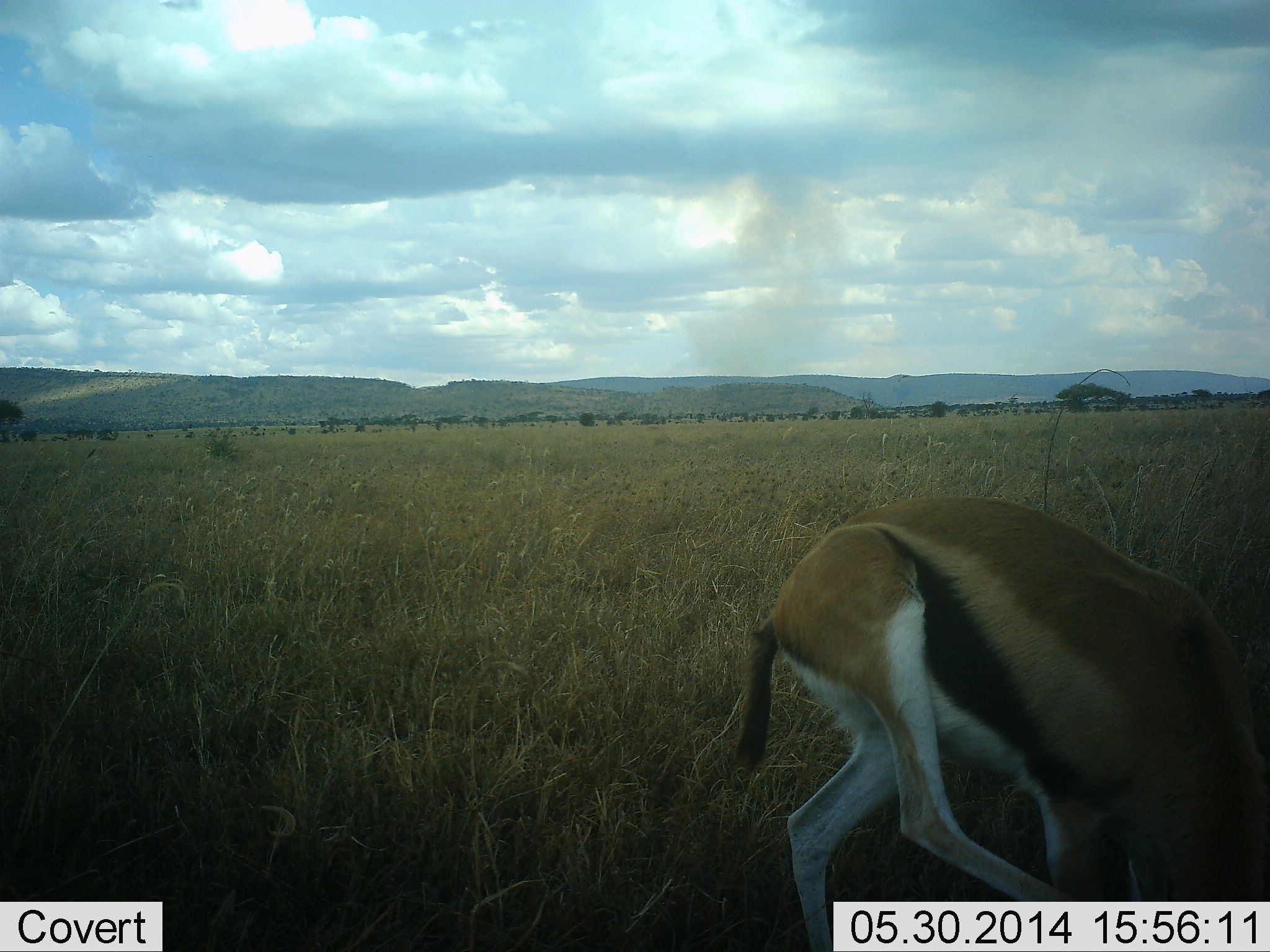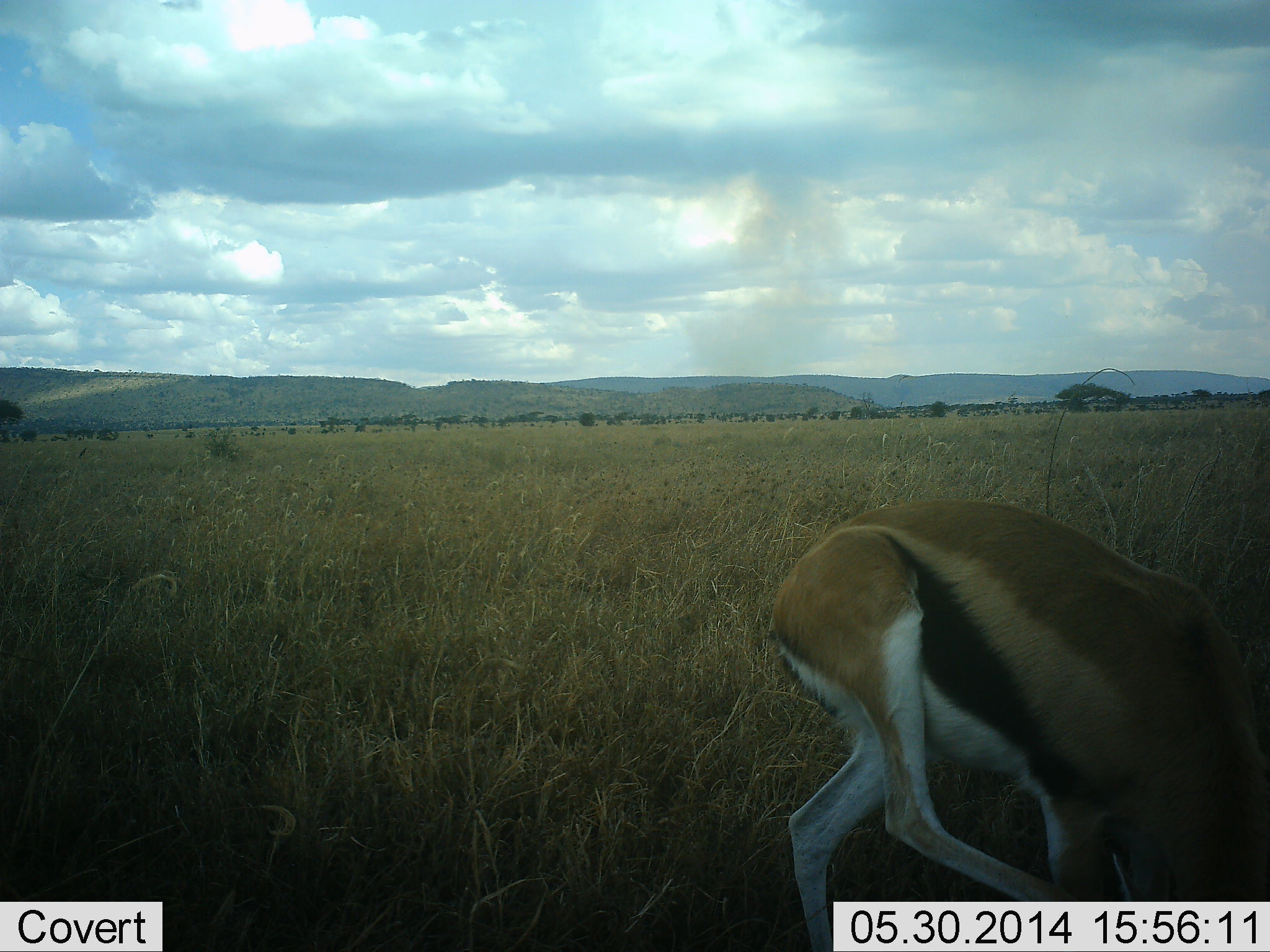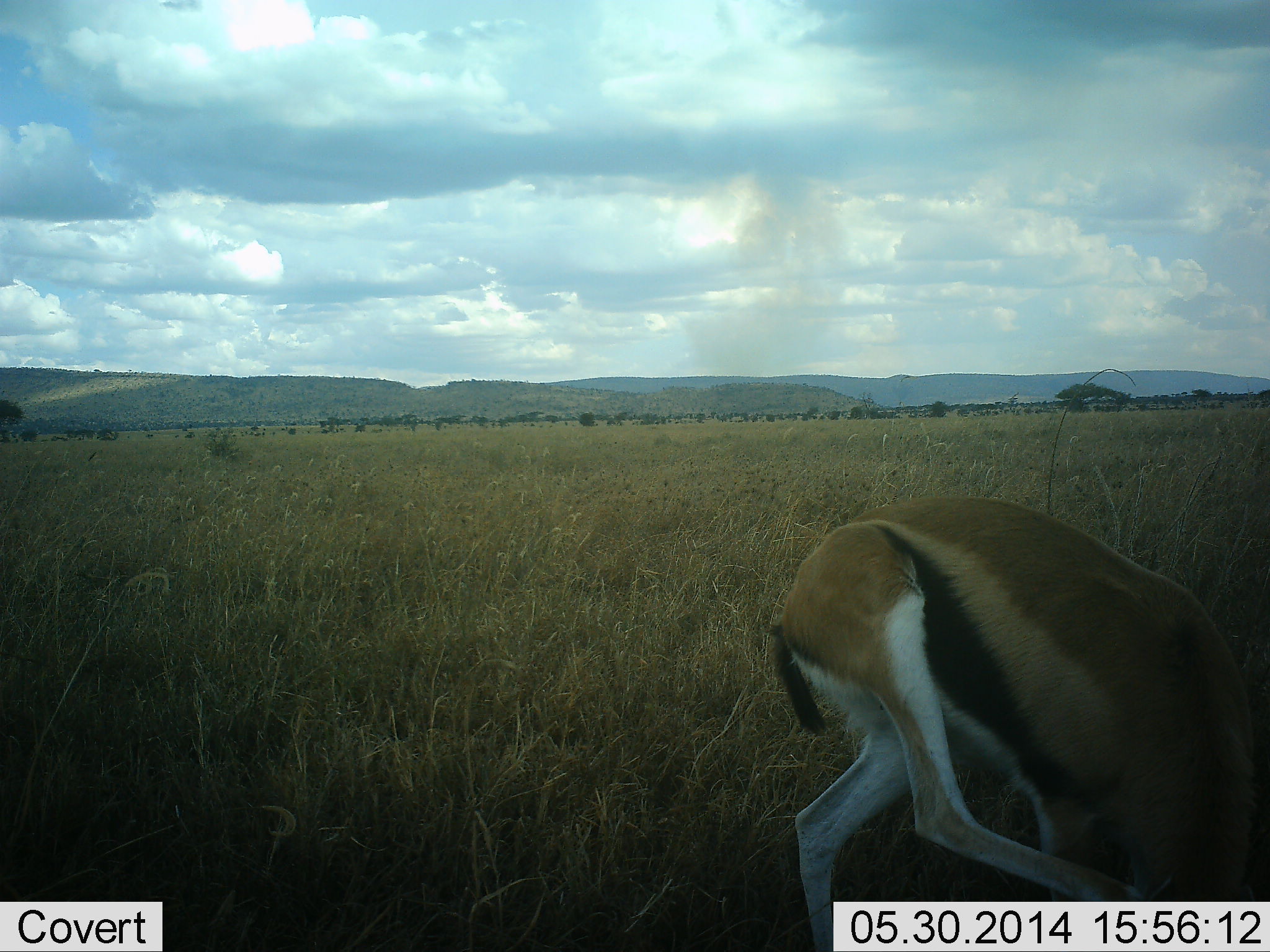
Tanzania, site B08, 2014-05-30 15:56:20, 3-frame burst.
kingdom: Animalia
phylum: Chordata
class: Mammalia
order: Artiodactyla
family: Bovidae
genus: Eudorcas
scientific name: Eudorcas thomsonii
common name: thomson's gazelle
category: gazellethomsons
Gazellethomsons (thomson's gazelle) (Eudorcas thomsonii), count 1. Behavior (volunteer vote fractions): standing 100%, resting 0%, moving 0%, interacting 0%. Young present (vote fraction): 0%. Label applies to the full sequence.